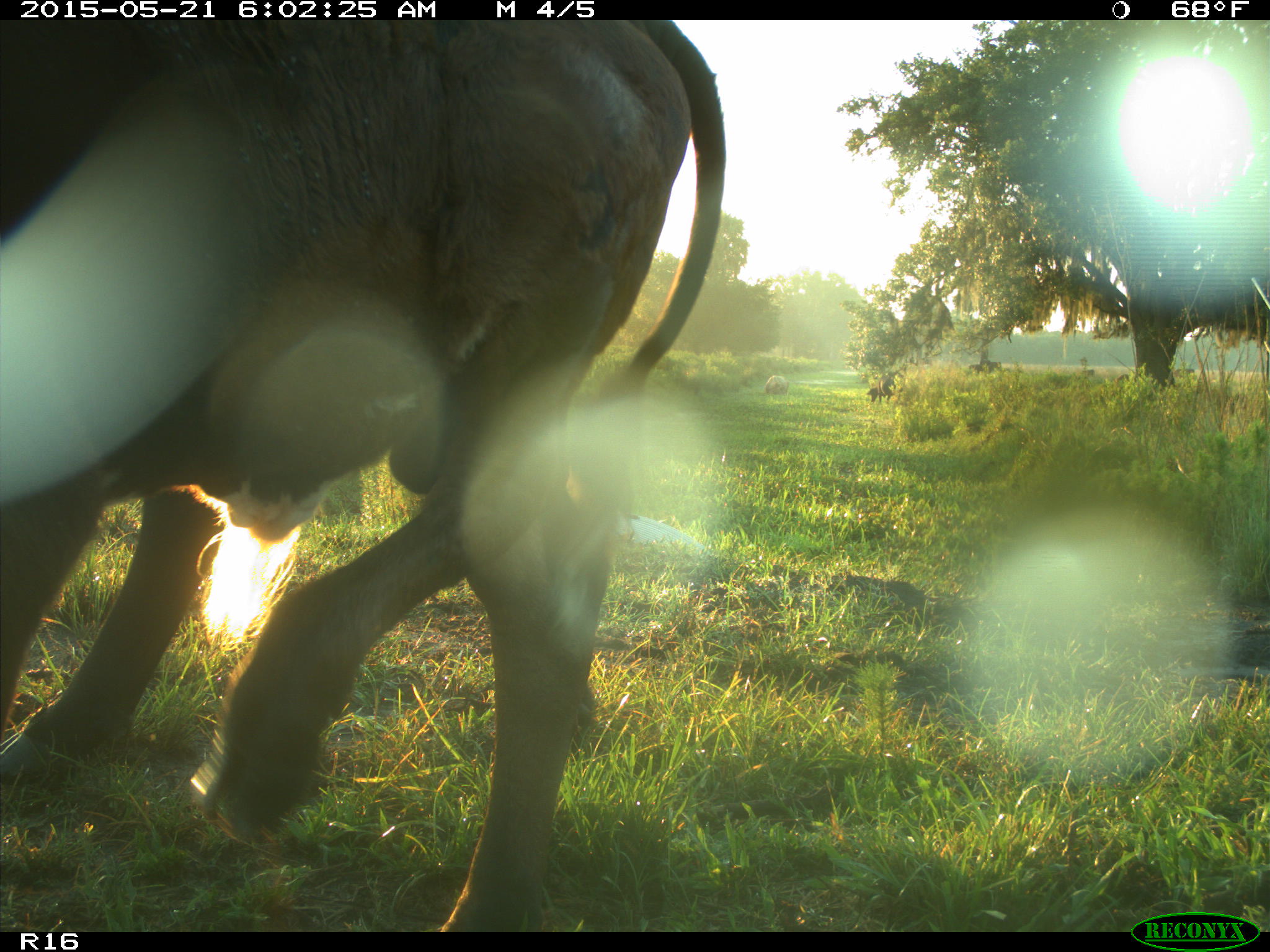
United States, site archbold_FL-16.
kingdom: Animalia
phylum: Chordata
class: Mammalia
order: Artiodactyla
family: Bovidae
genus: Bos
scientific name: Bos taurus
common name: domestic cow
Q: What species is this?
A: Bos taurus (domestic cow).